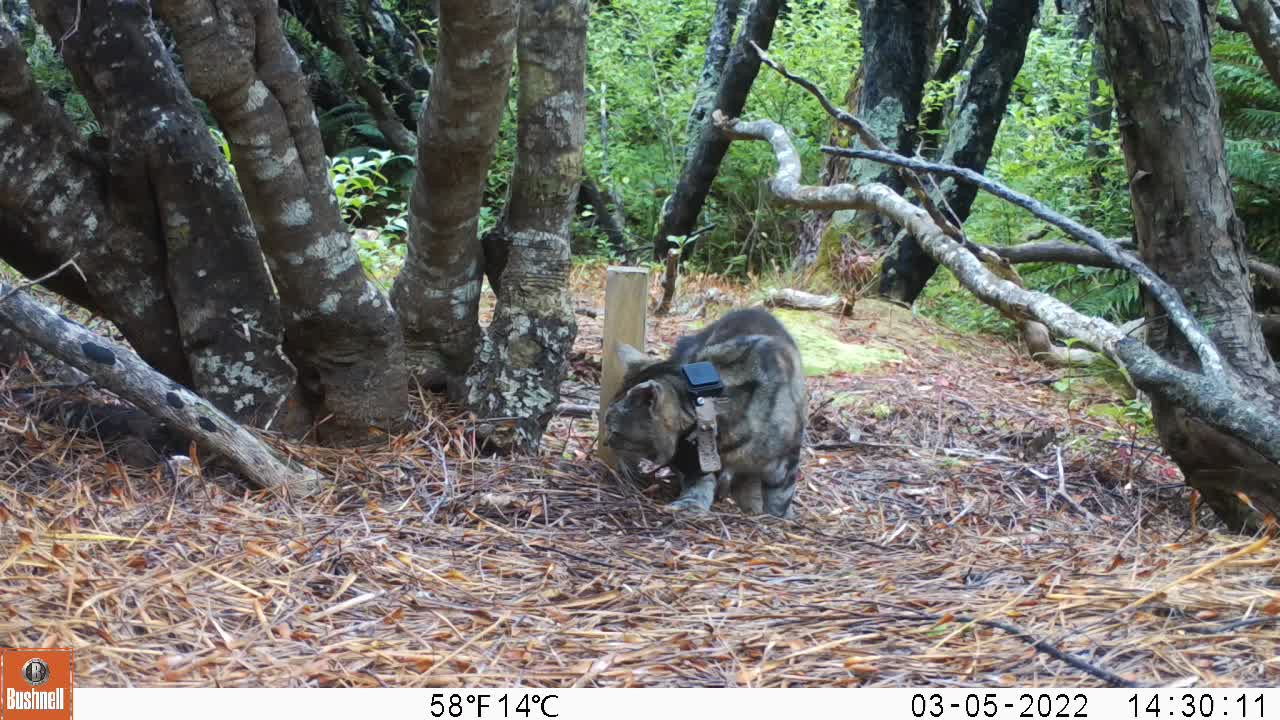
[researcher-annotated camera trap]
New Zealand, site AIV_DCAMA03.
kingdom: Animalia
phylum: Chordata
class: Mammalia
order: Carnivora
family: Felidae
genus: Felis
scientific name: Felis catus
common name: domestic cat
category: cat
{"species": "cat (domestic cat) (Felis catus)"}